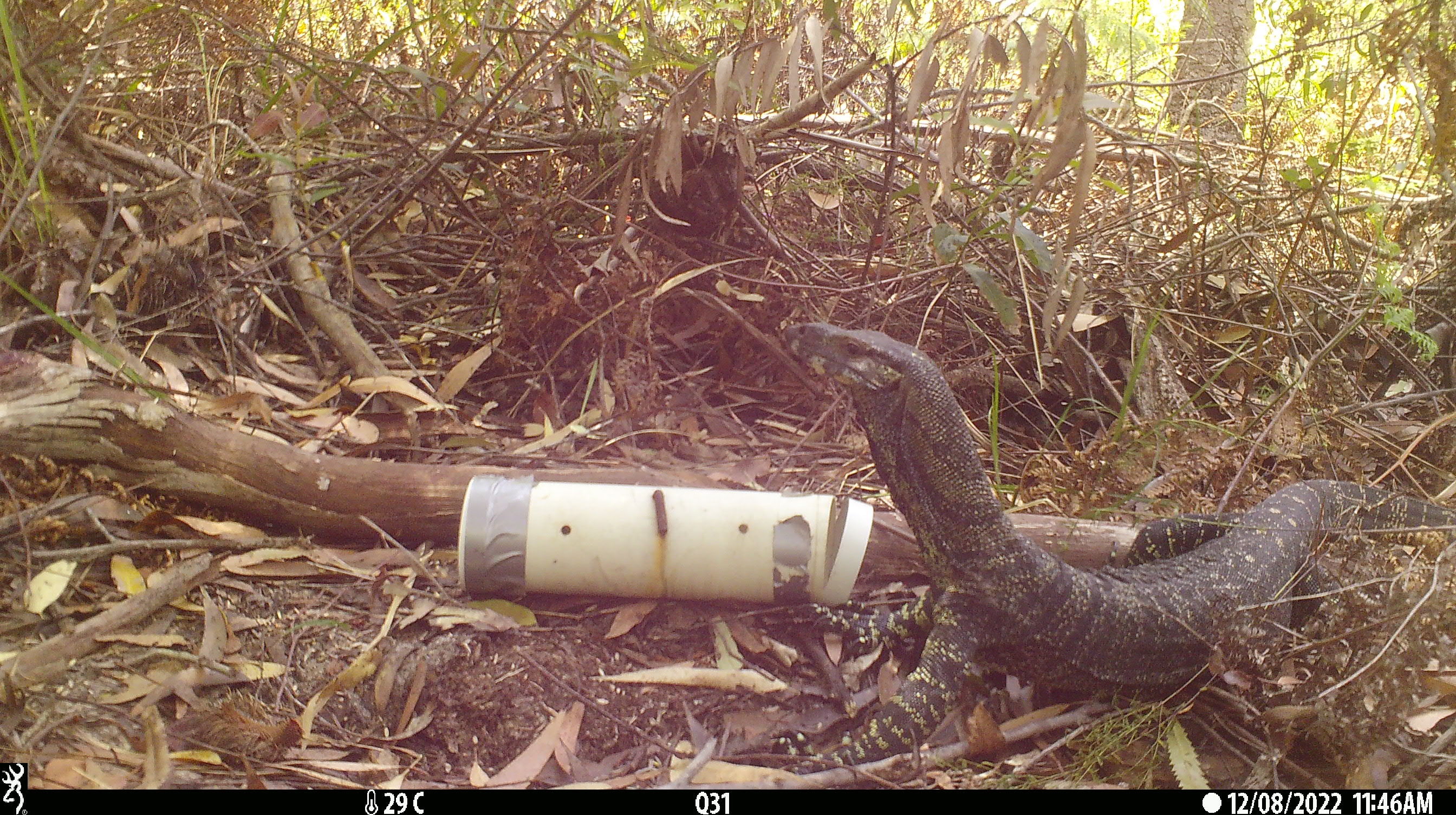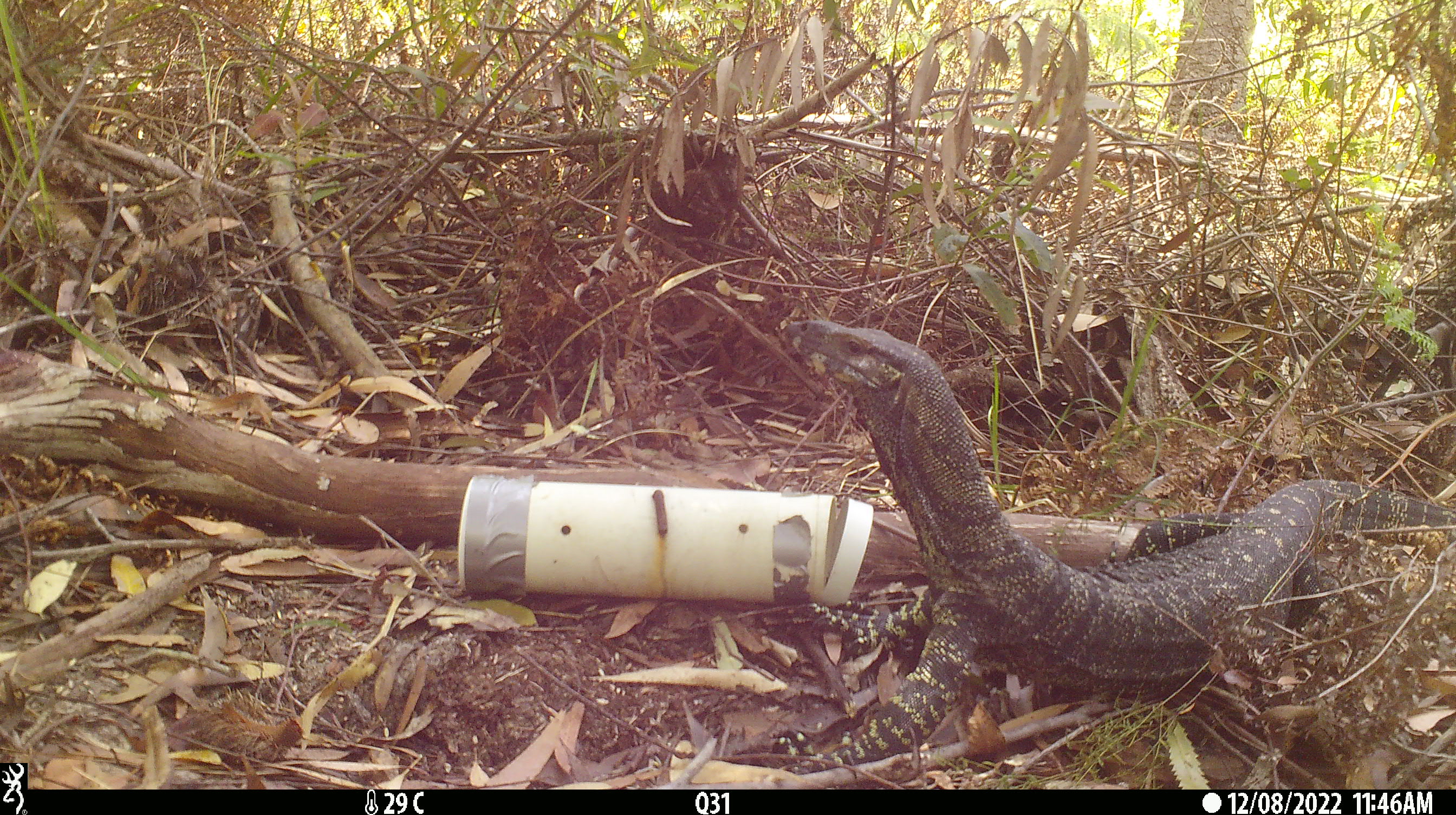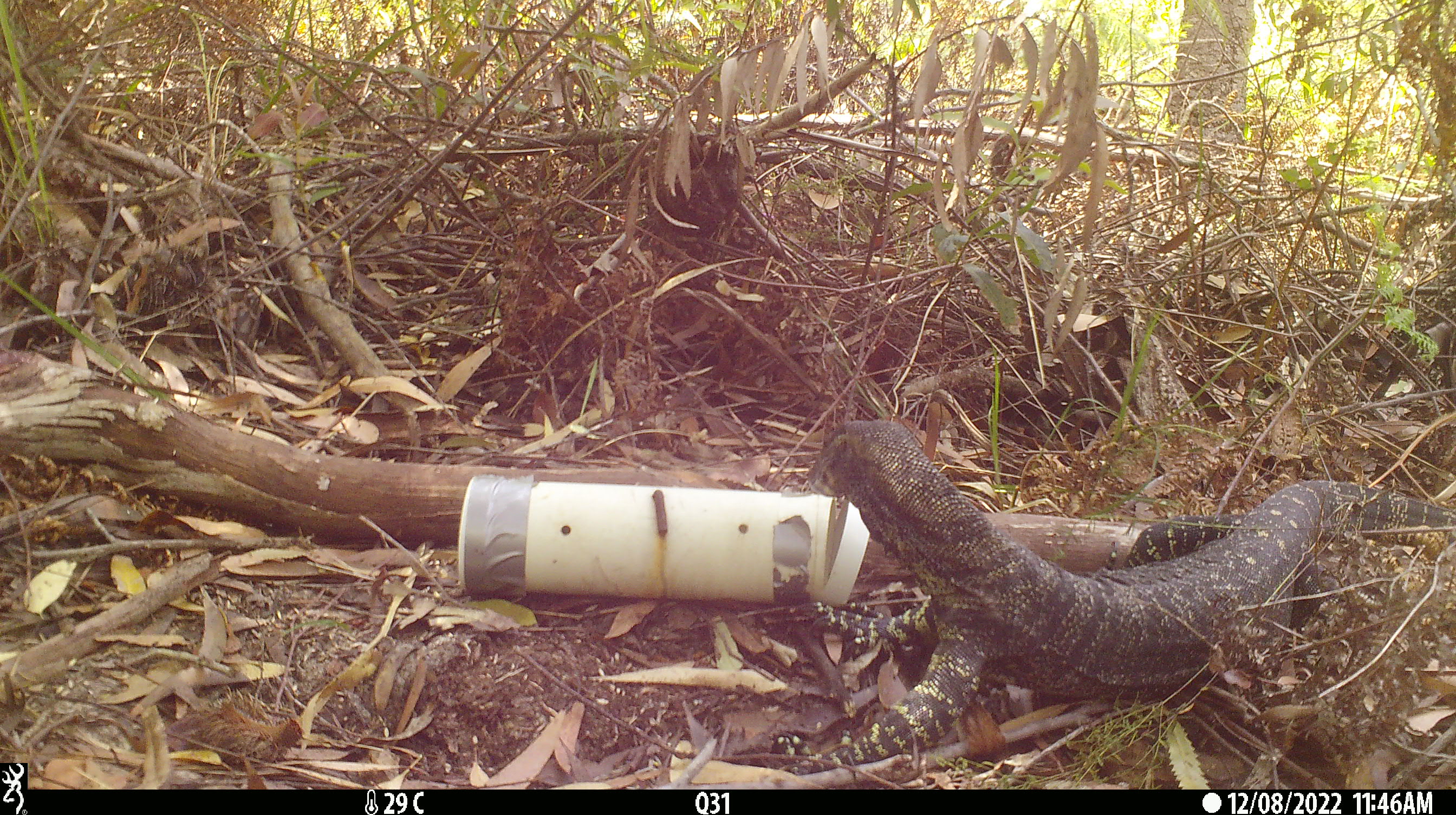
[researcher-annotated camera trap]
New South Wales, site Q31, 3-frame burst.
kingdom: Animalia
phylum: Chordata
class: Reptilia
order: Squamata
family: Varanidae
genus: Varanus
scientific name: Varanus varius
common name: lace monitor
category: goanna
Goanna (lace monitor) (Varanus varius).